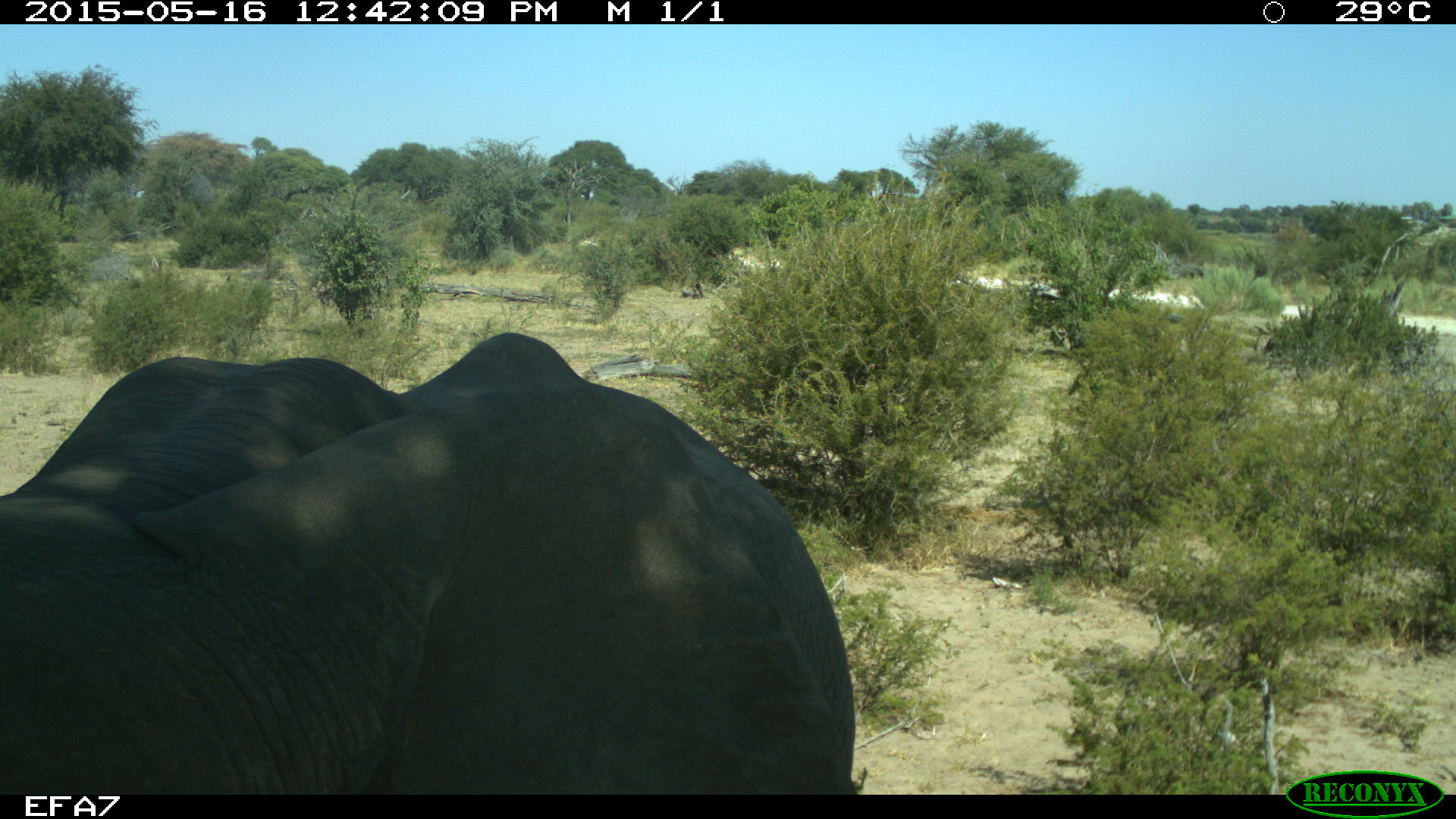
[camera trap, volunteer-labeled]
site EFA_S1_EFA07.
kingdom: Animalia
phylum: Chordata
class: Mammalia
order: Proboscidea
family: Elephantidae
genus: Loxodonta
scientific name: Loxodonta africana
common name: african bush elephant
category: elephant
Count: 1.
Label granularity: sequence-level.